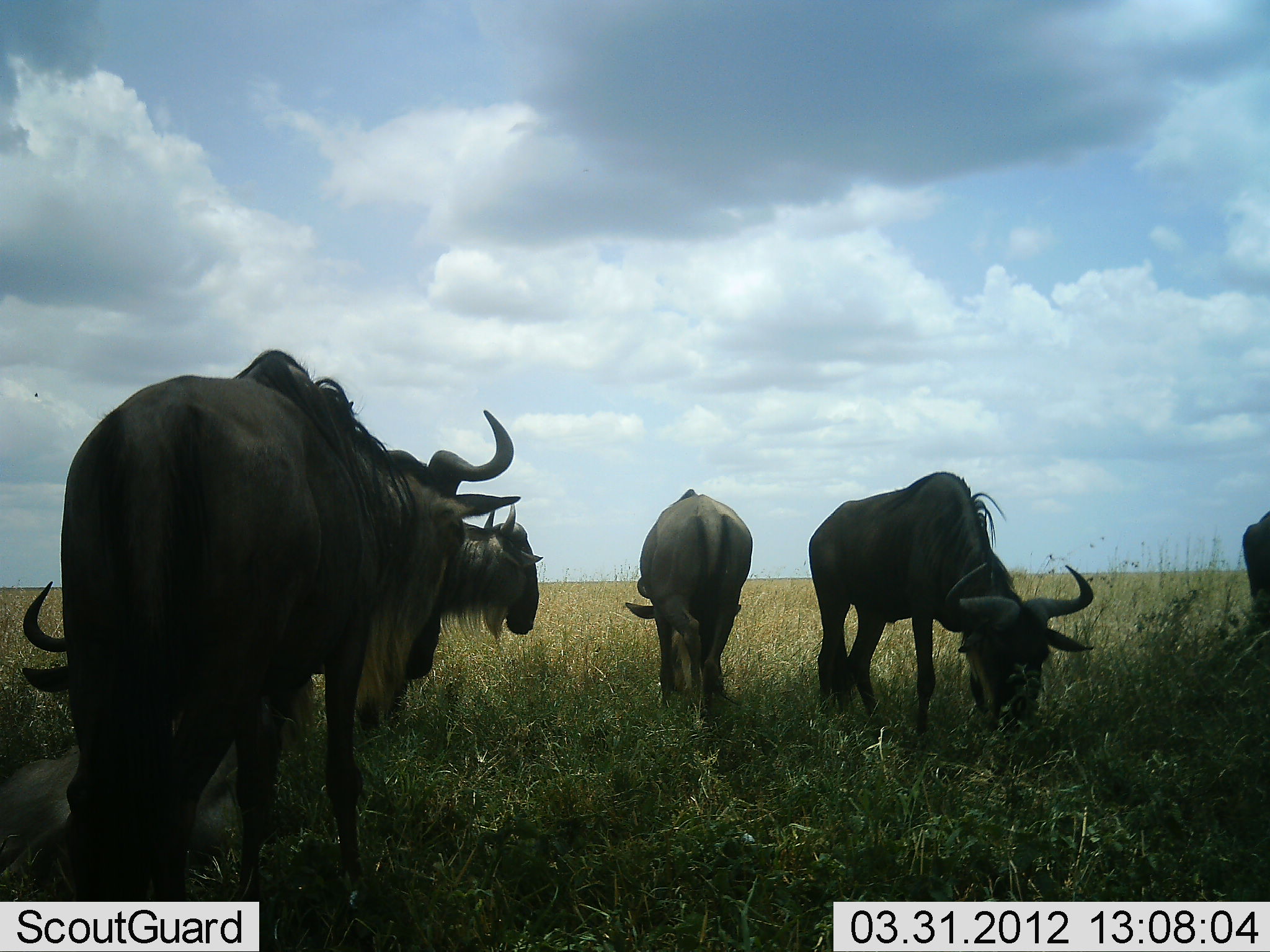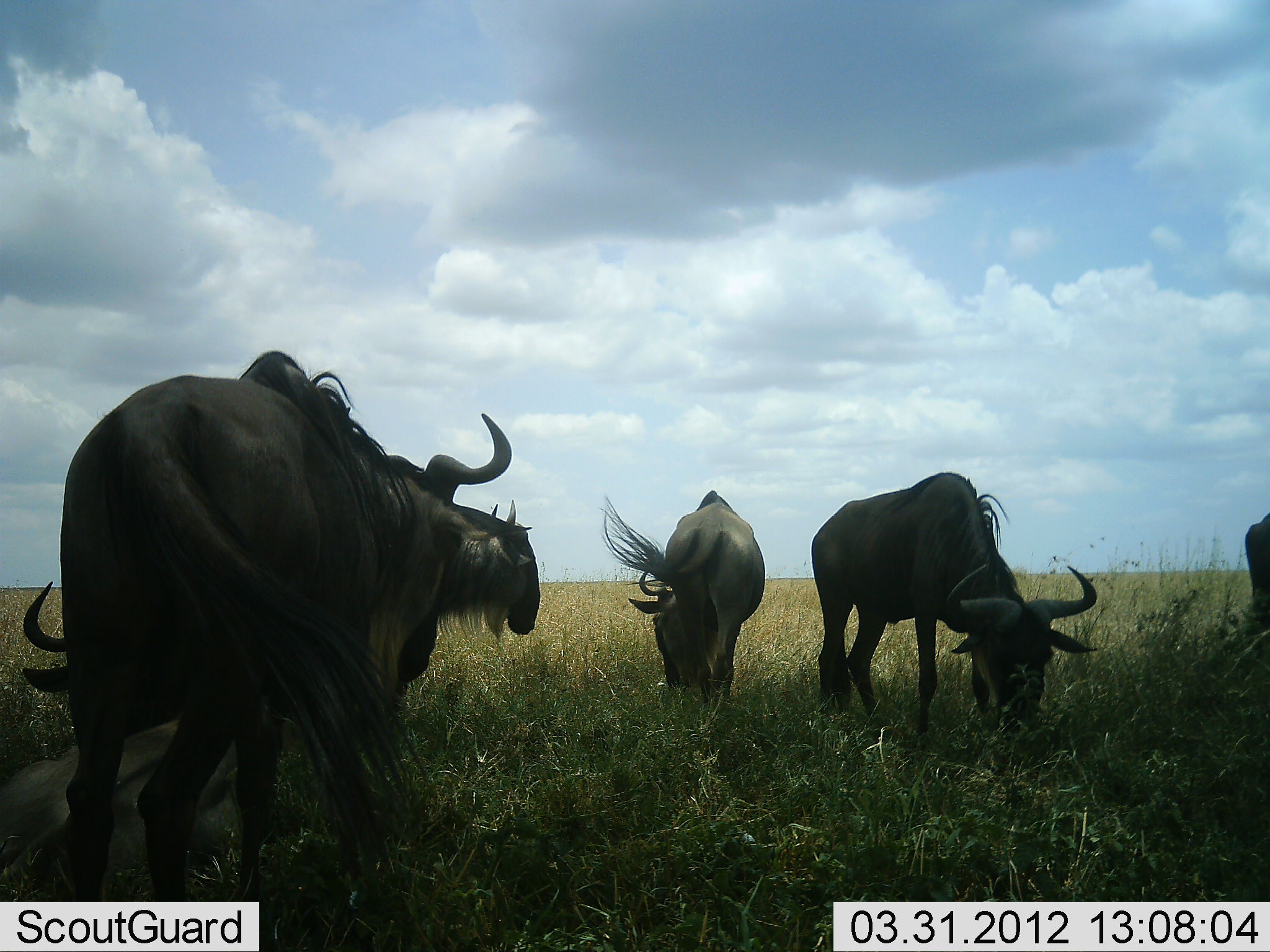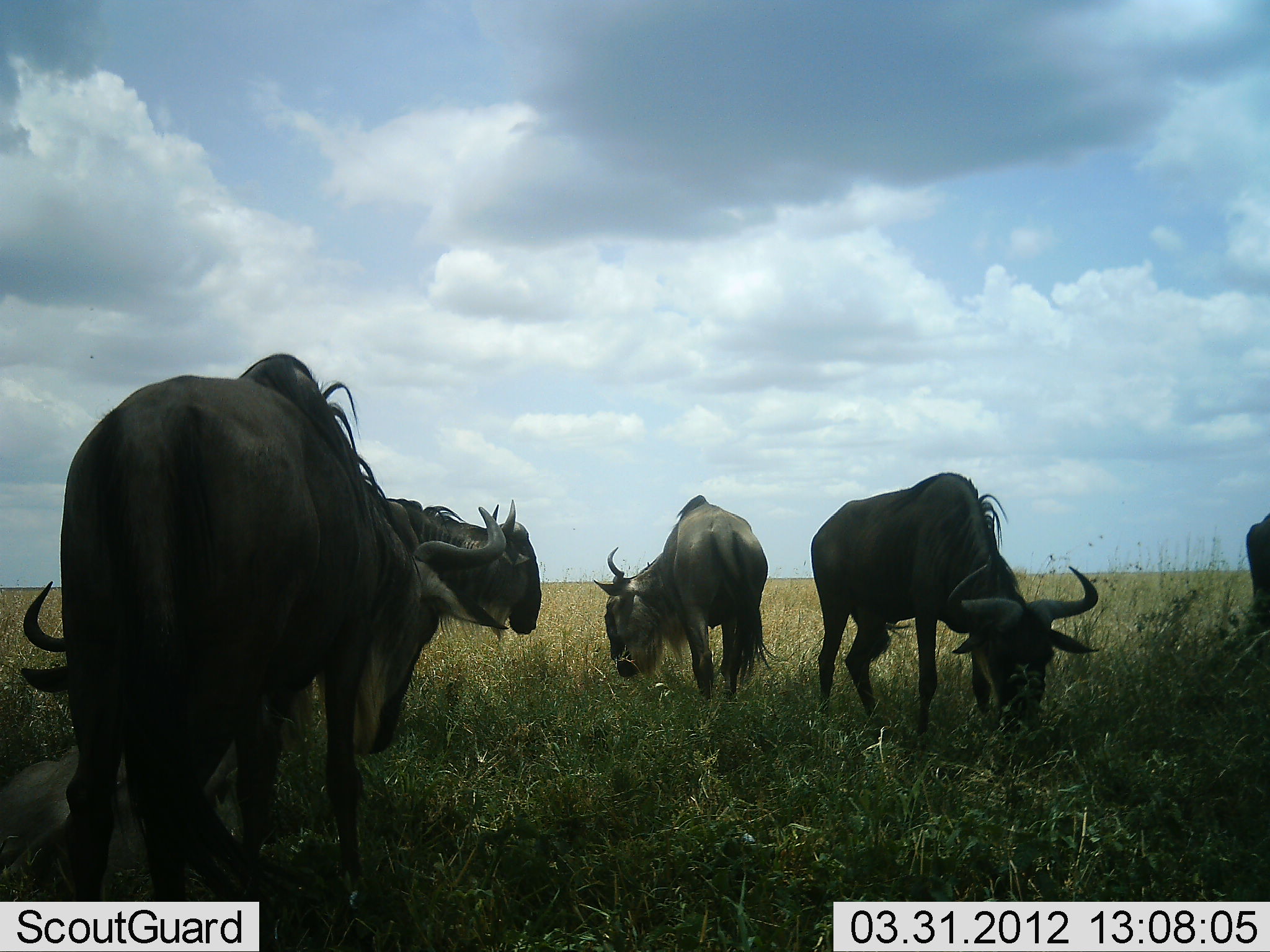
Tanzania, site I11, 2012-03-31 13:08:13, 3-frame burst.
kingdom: Animalia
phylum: Chordata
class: Mammalia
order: Artiodactyla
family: Bovidae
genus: Connochaetes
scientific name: Connochaetes taurinus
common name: blue wildebeest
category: wildebeest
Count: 6.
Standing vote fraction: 66%.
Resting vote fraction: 56%.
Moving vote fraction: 3%.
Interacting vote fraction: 0%.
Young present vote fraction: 3%.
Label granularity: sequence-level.